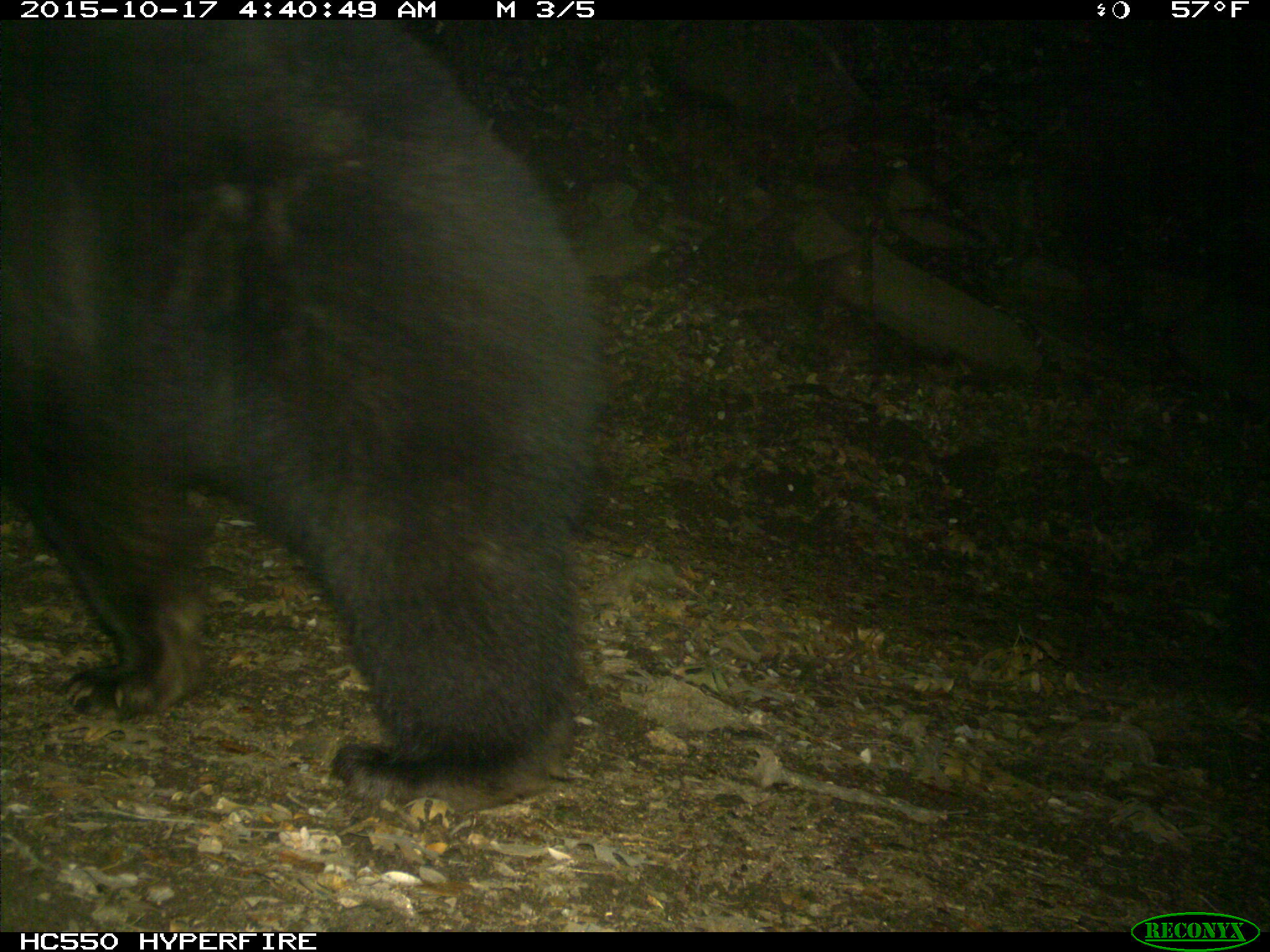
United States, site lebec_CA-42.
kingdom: Animalia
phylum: Chordata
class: Mammalia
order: Carnivora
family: Ursidae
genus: Ursus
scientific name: Ursus americanus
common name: american black bear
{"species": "Ursus americanus (american black bear)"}